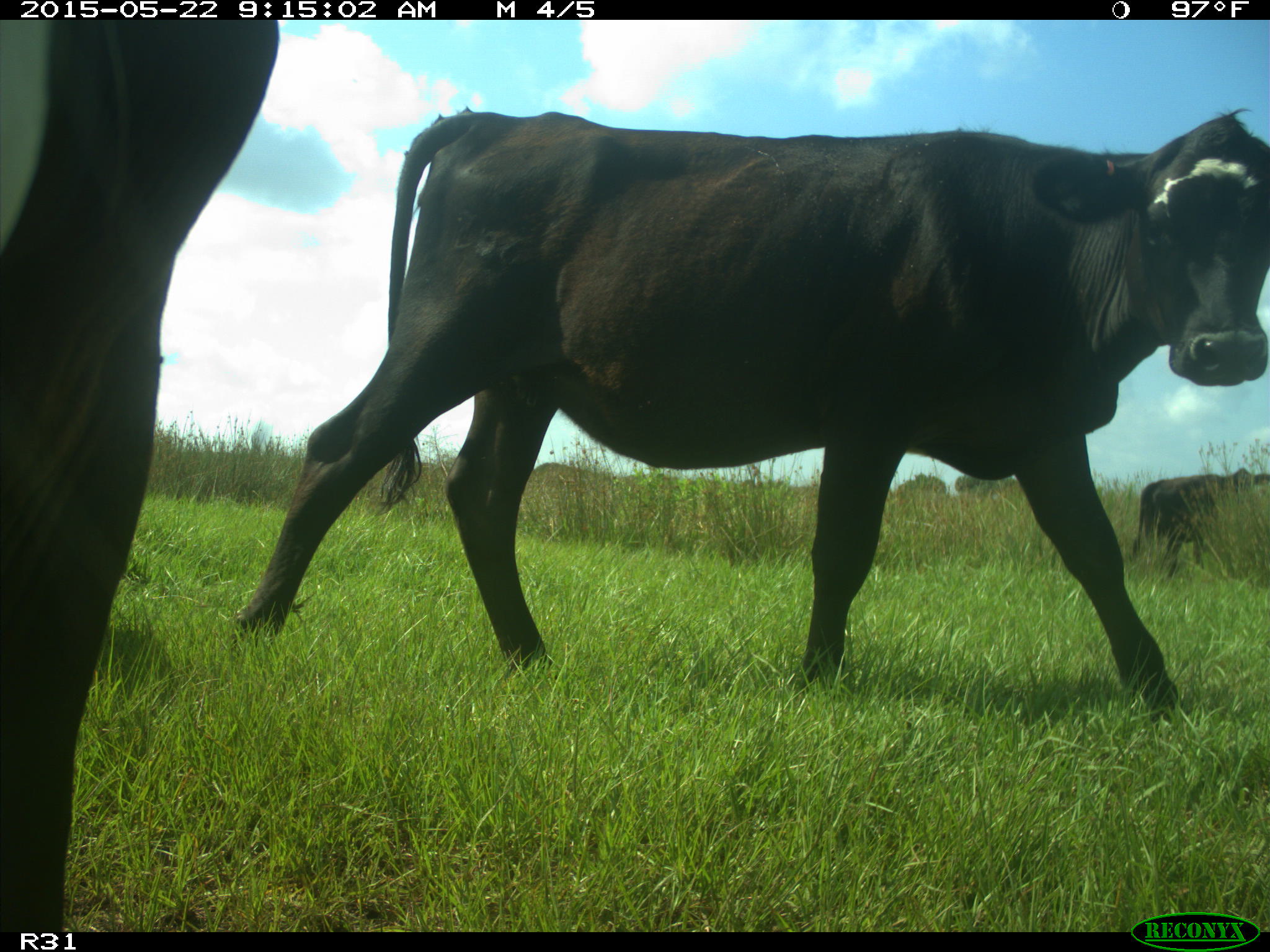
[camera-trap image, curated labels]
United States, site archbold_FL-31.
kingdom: Animalia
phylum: Chordata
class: Mammalia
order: Artiodactyla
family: Bovidae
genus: Bos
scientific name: Bos taurus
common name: domestic cow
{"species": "Bos taurus (domestic cow)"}